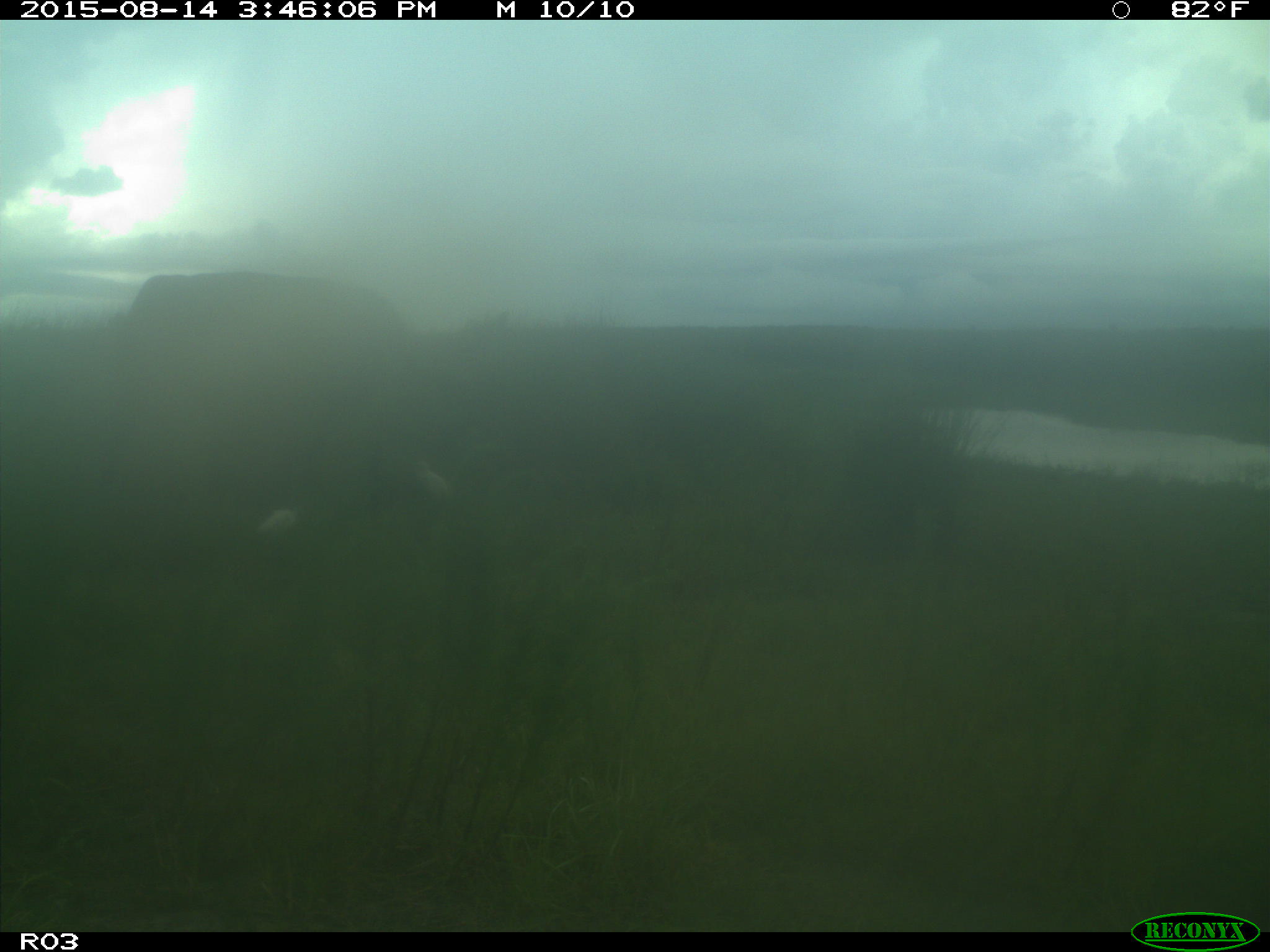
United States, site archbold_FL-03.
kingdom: Animalia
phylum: Chordata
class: Mammalia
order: Artiodactyla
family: Bovidae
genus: Bos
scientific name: Bos taurus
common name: domestic cow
Bos taurus (domestic cow).